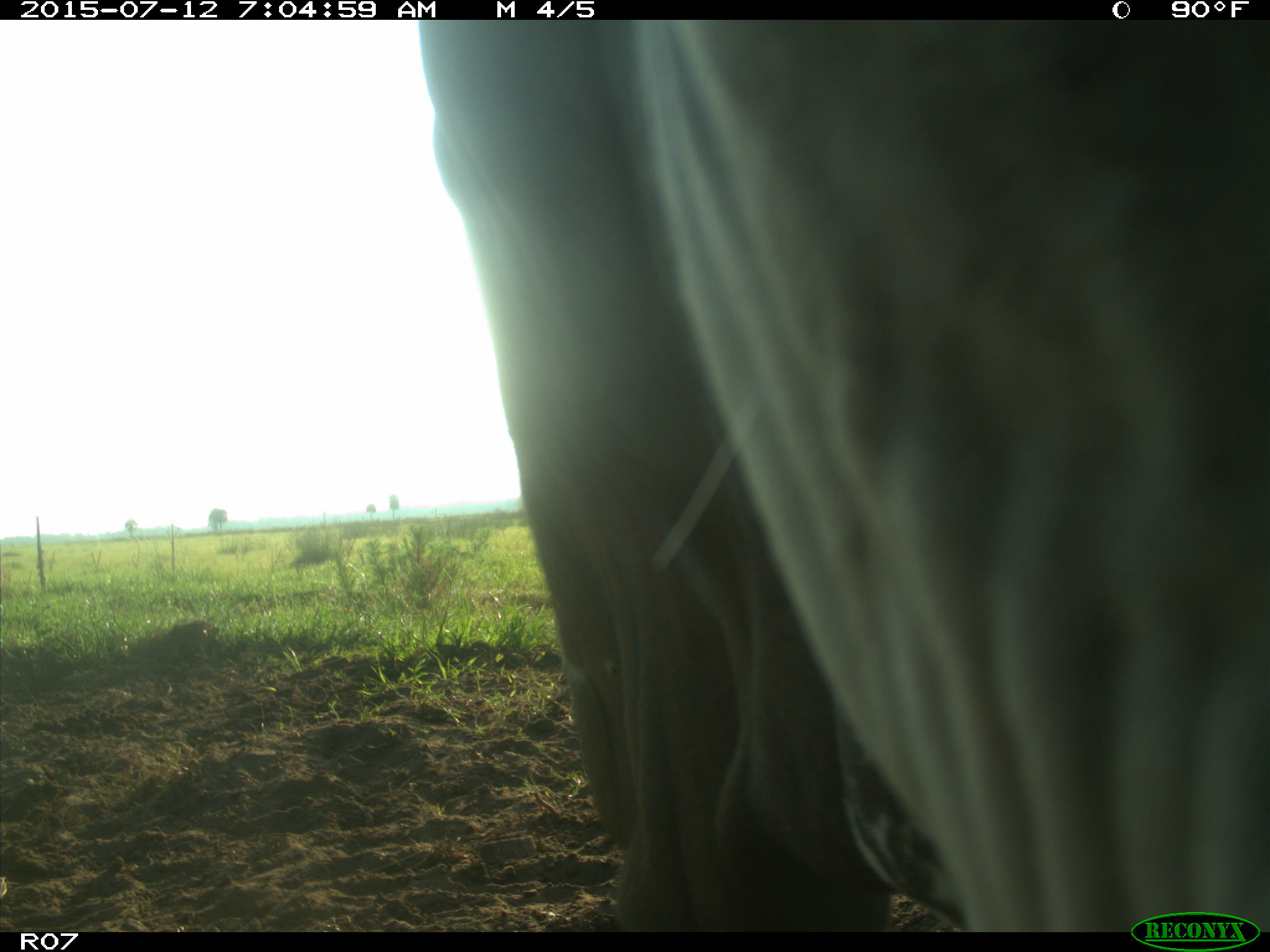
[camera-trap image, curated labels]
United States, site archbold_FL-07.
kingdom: Animalia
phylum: Chordata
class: Mammalia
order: Artiodactyla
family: Bovidae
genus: Bos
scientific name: Bos taurus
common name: domestic cow